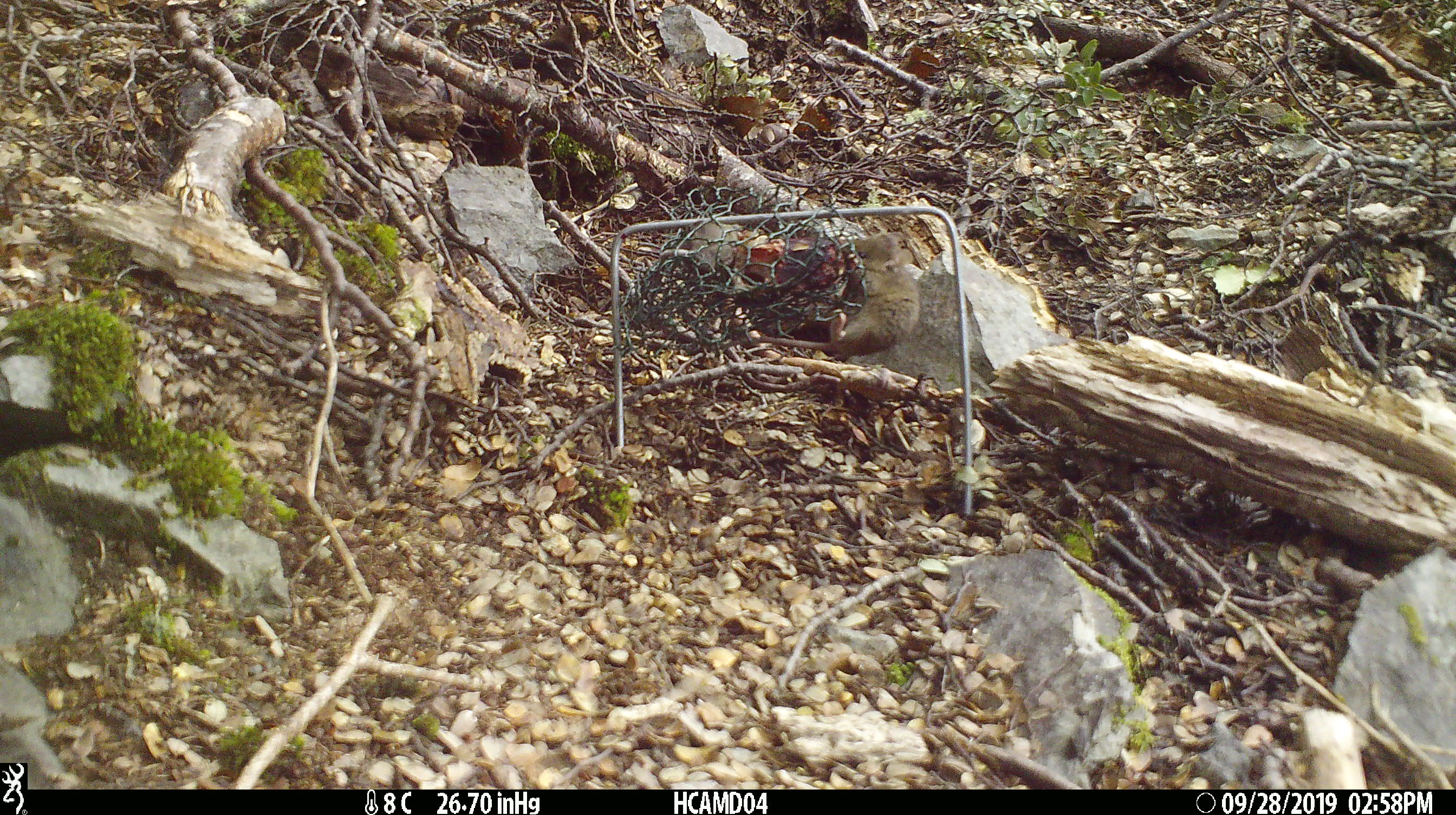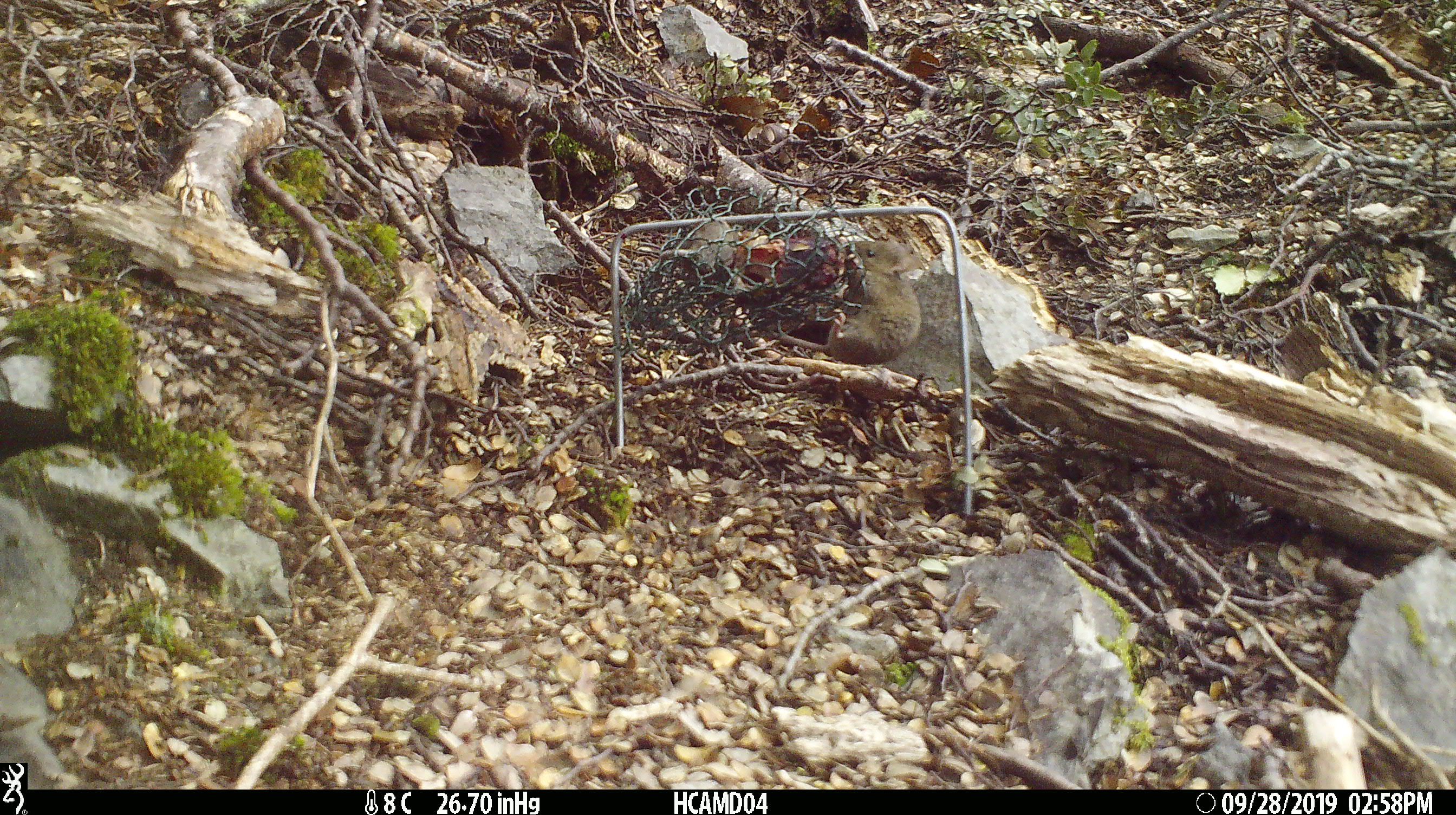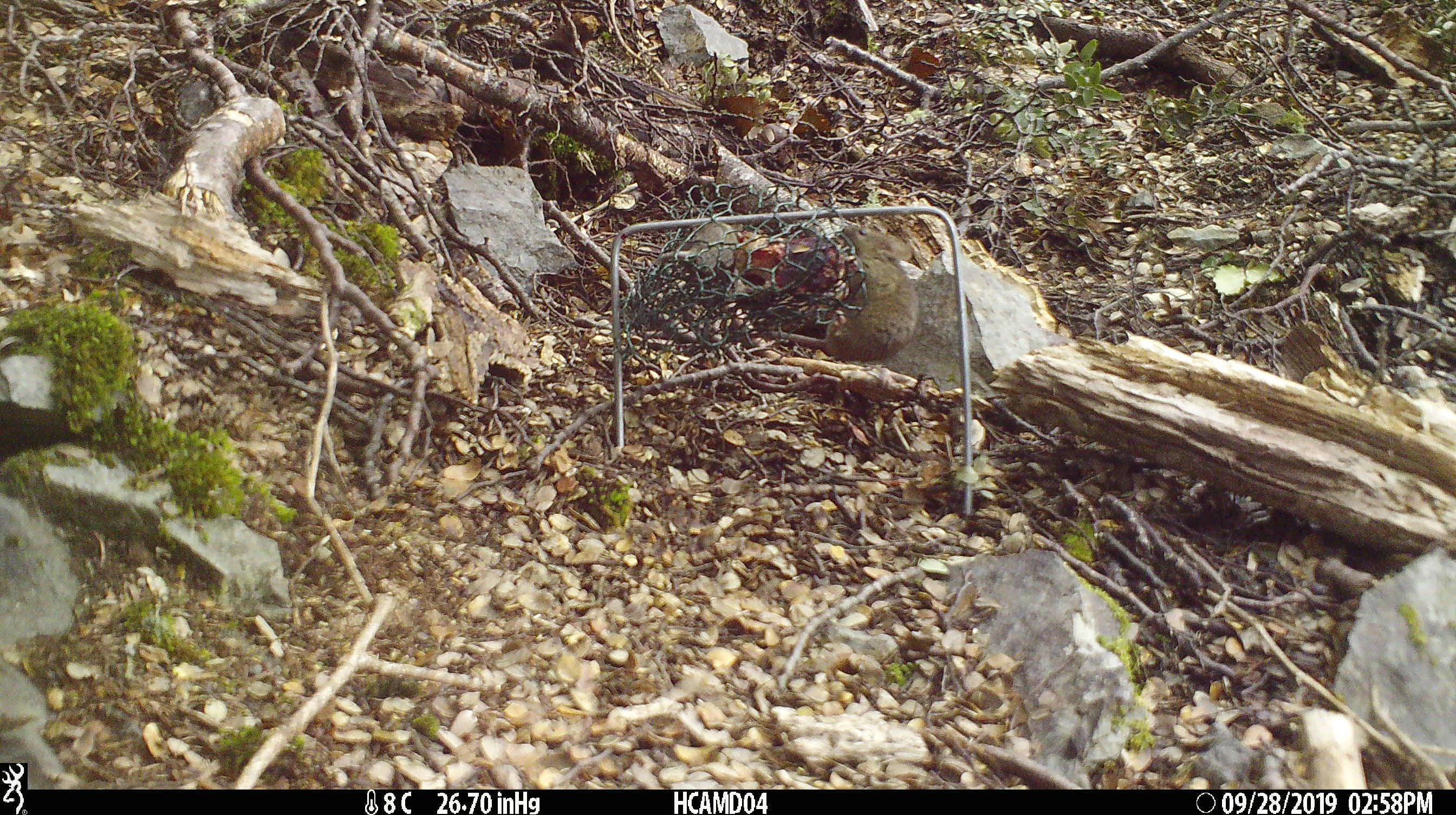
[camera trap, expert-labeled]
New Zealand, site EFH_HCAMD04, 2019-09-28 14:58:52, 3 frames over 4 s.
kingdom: Animalia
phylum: Chordata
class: Mammalia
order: Rodentia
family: Muridae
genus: Mus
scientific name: Mus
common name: mouse